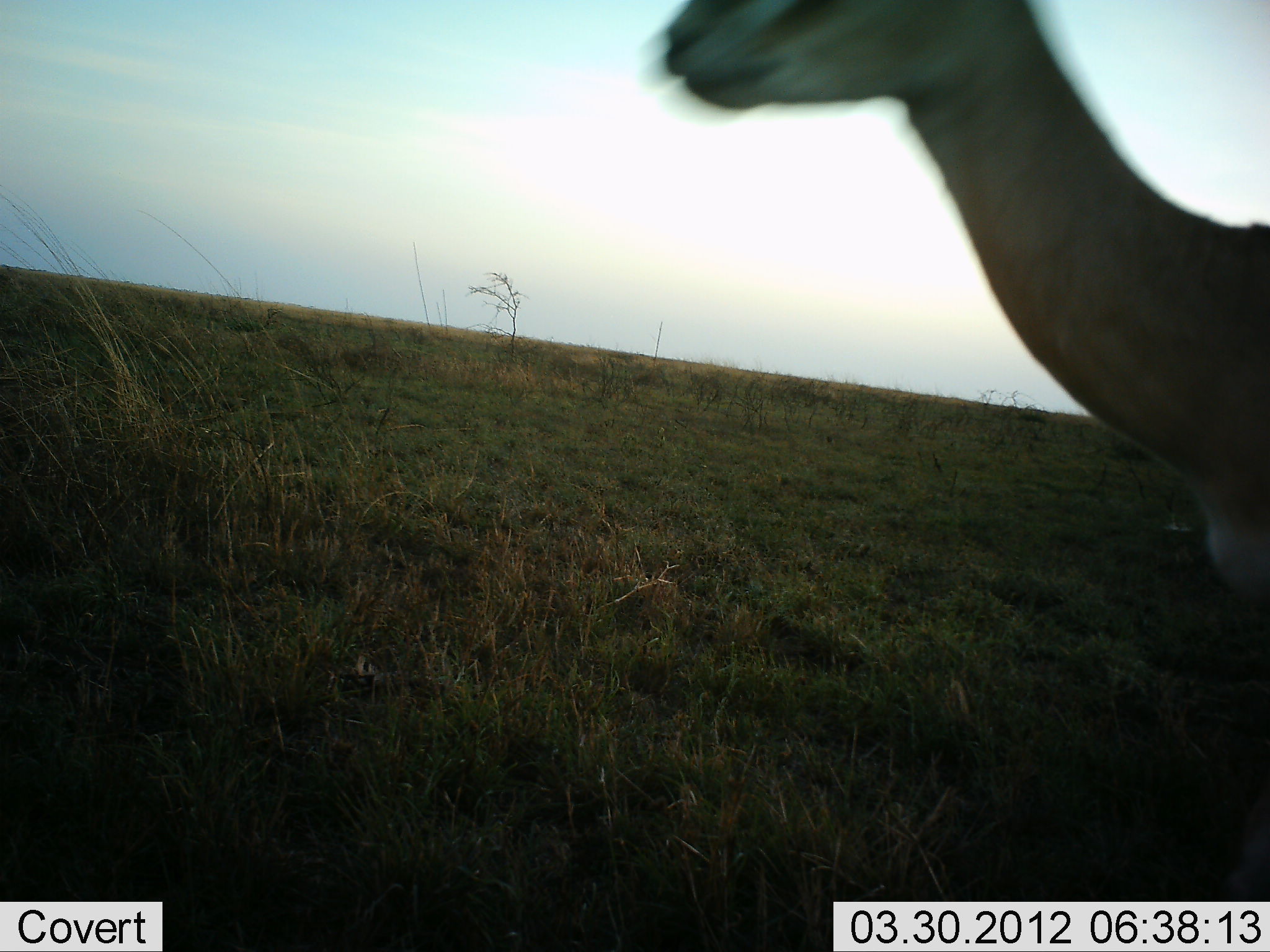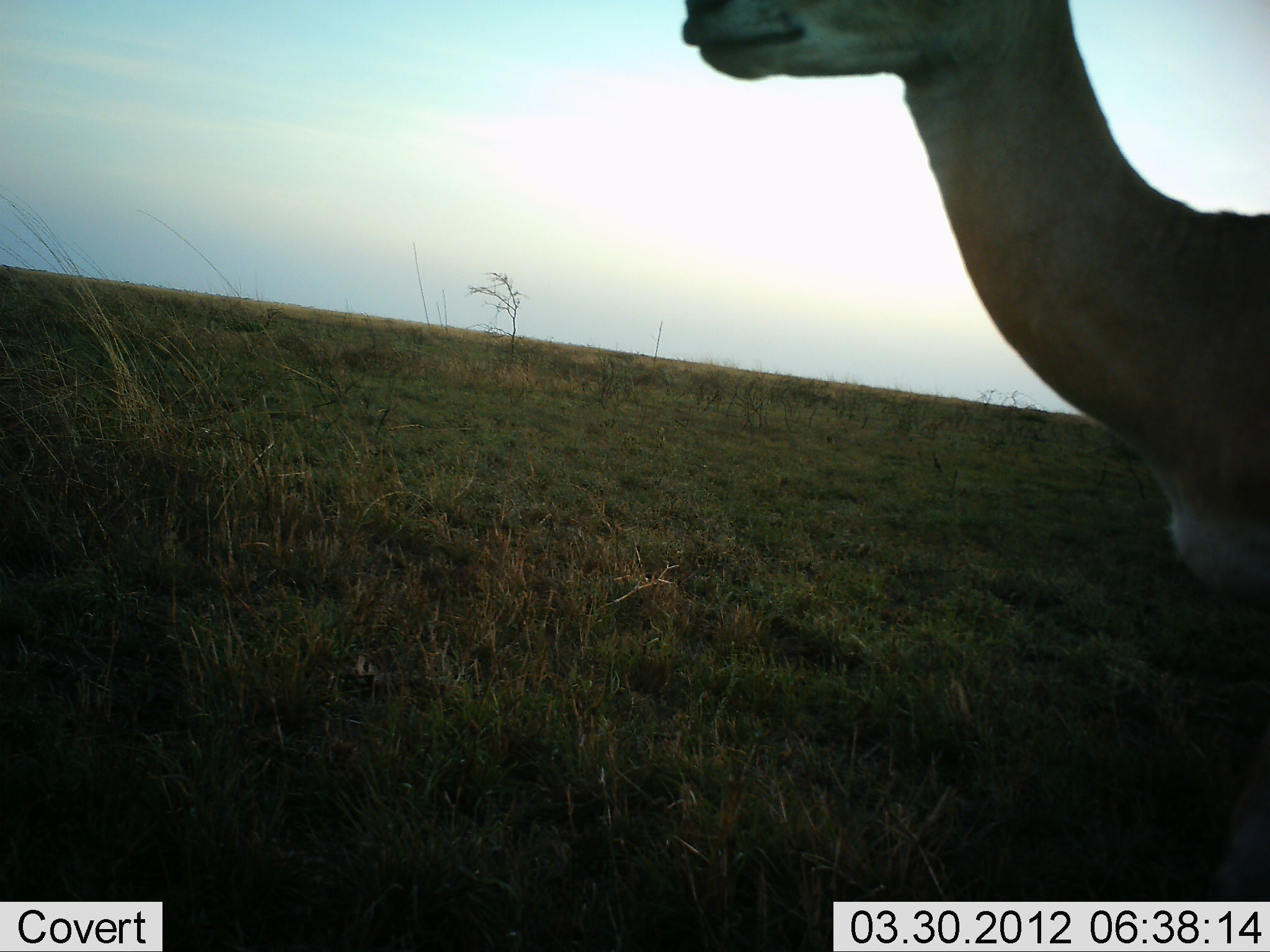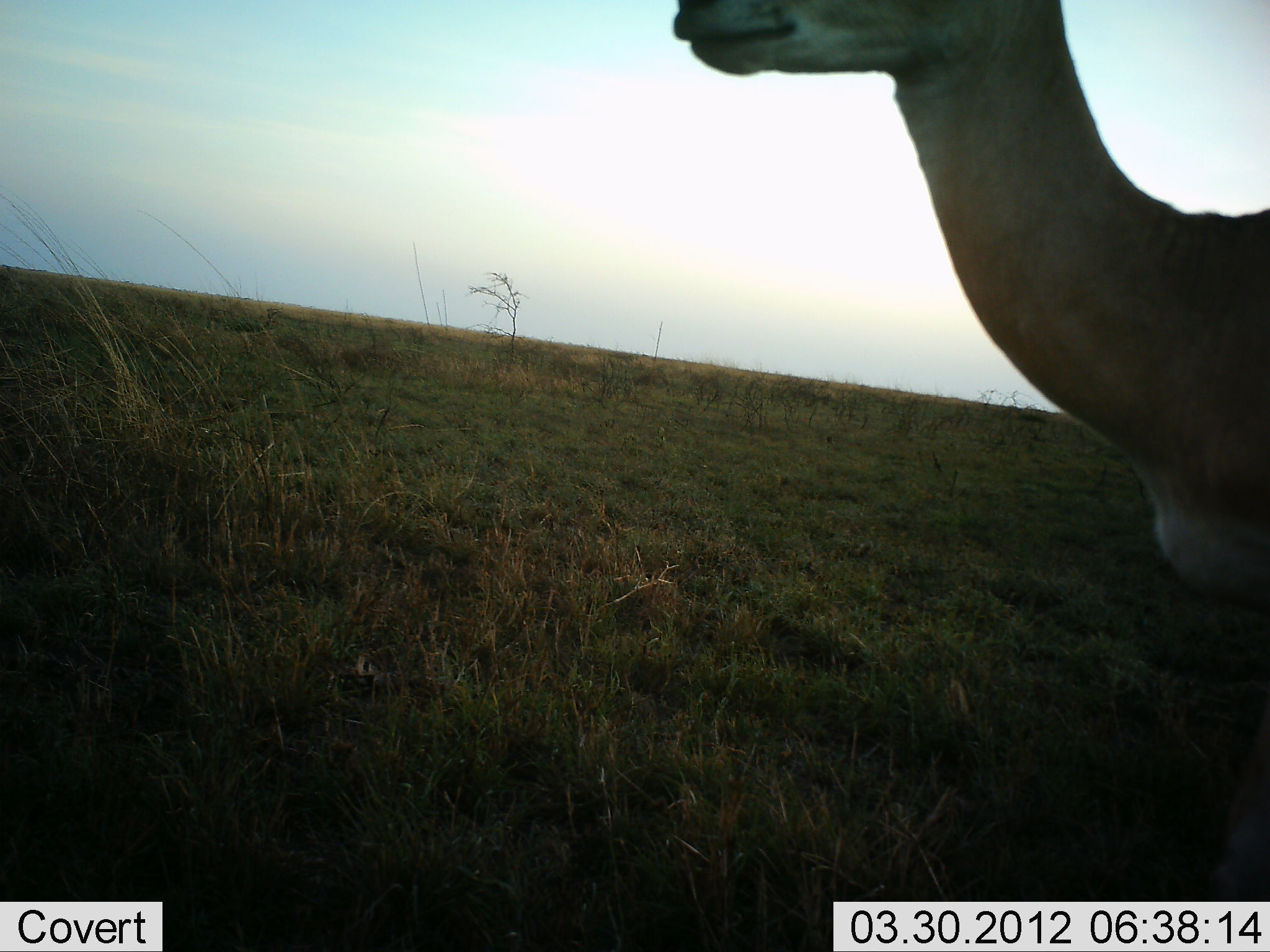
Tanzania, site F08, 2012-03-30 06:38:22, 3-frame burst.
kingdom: Animalia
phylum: Chordata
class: Mammalia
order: Artiodactyla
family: Bovidae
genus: Nanger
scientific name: Nanger granti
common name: grant's gazelle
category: gazellegrants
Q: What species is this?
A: Gazellegrants (grant's gazelle) (Nanger granti).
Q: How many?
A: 1.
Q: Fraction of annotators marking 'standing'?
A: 100%.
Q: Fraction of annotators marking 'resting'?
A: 0%.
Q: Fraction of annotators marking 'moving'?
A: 0%.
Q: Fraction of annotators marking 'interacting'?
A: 0%.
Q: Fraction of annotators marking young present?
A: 0%.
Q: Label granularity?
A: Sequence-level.